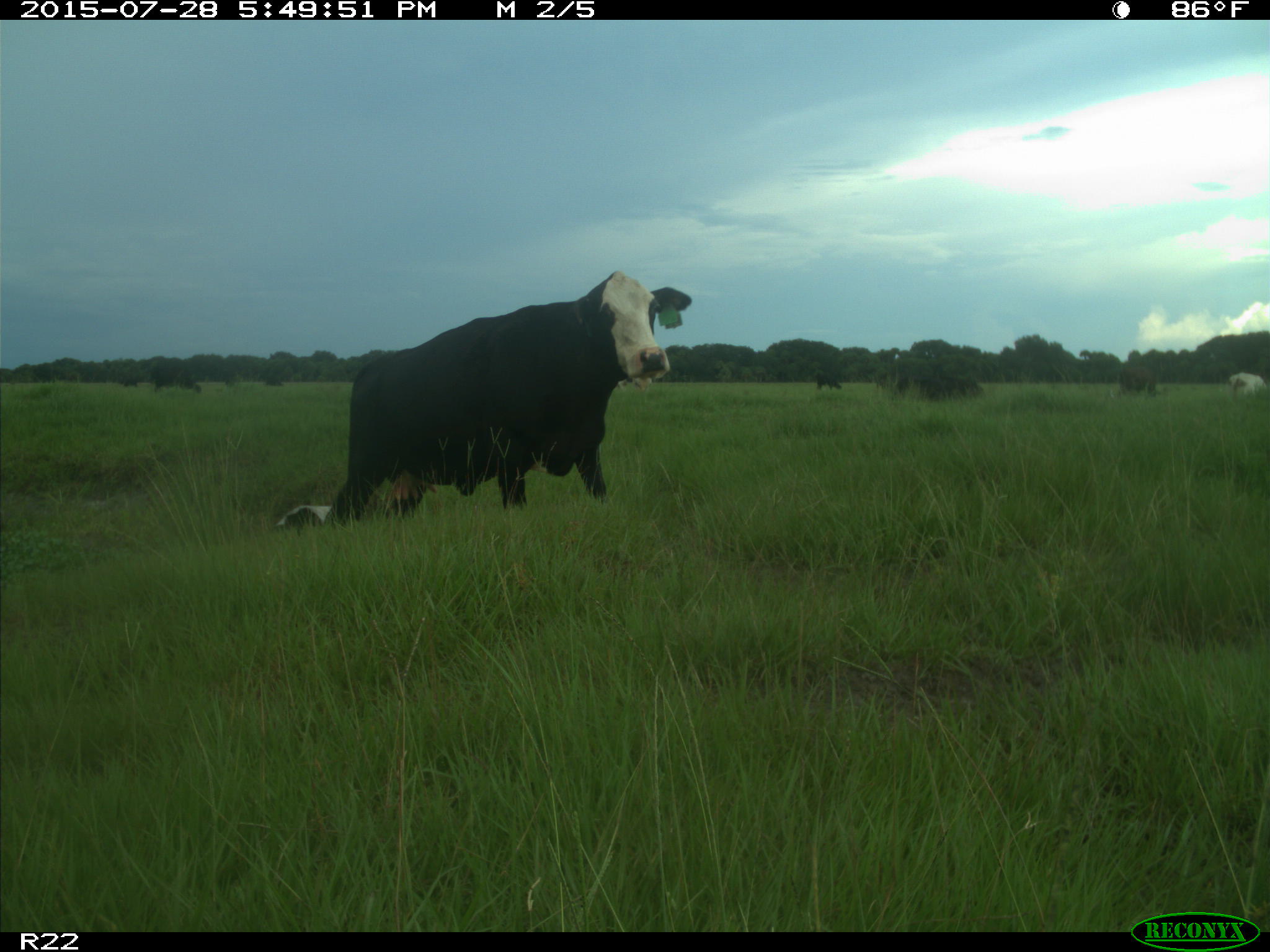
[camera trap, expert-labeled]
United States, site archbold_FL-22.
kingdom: Animalia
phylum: Chordata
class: Mammalia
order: Artiodactyla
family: Bovidae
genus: Bos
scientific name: Bos taurus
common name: domestic cow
Bos taurus (domestic cow).